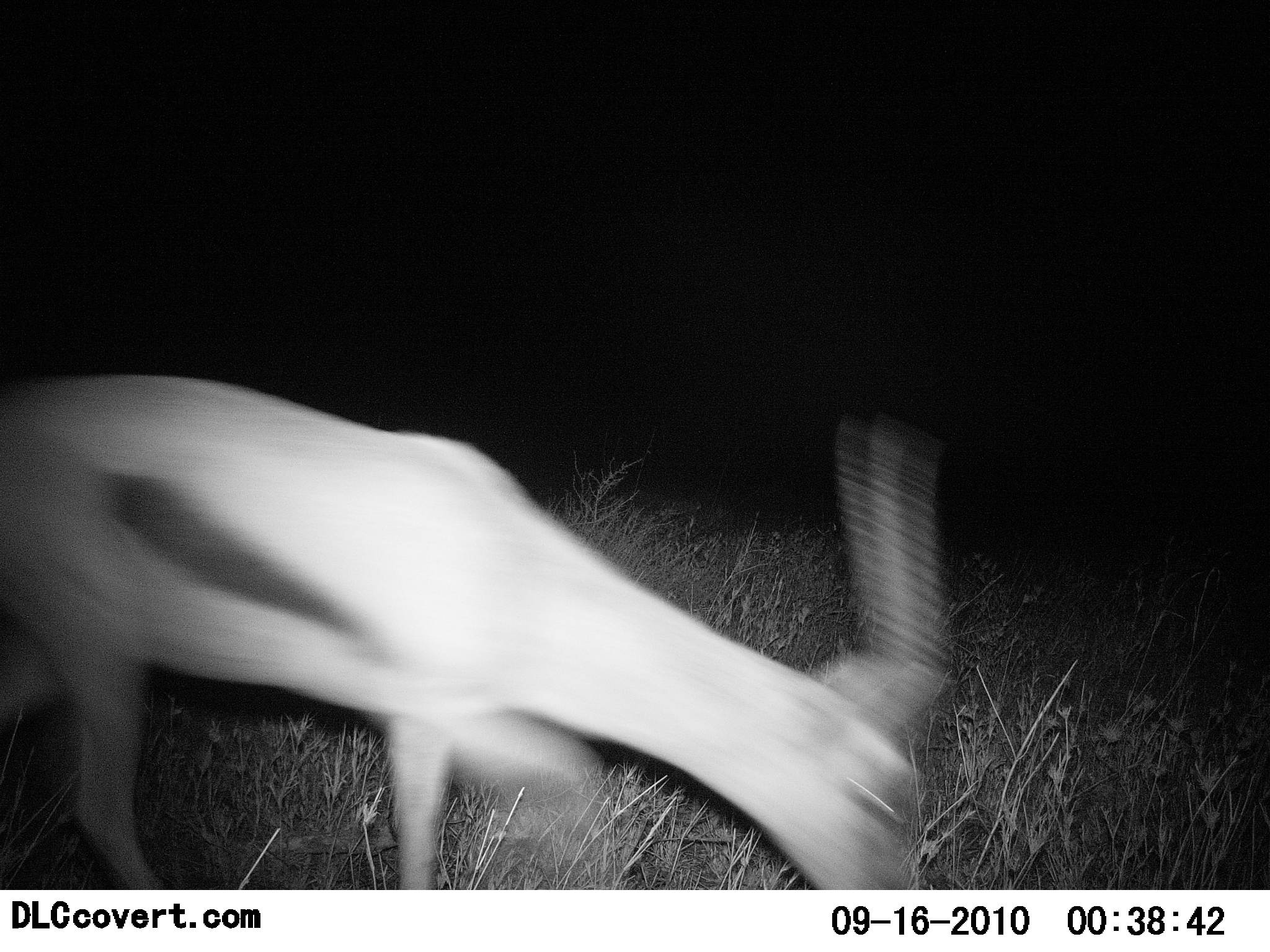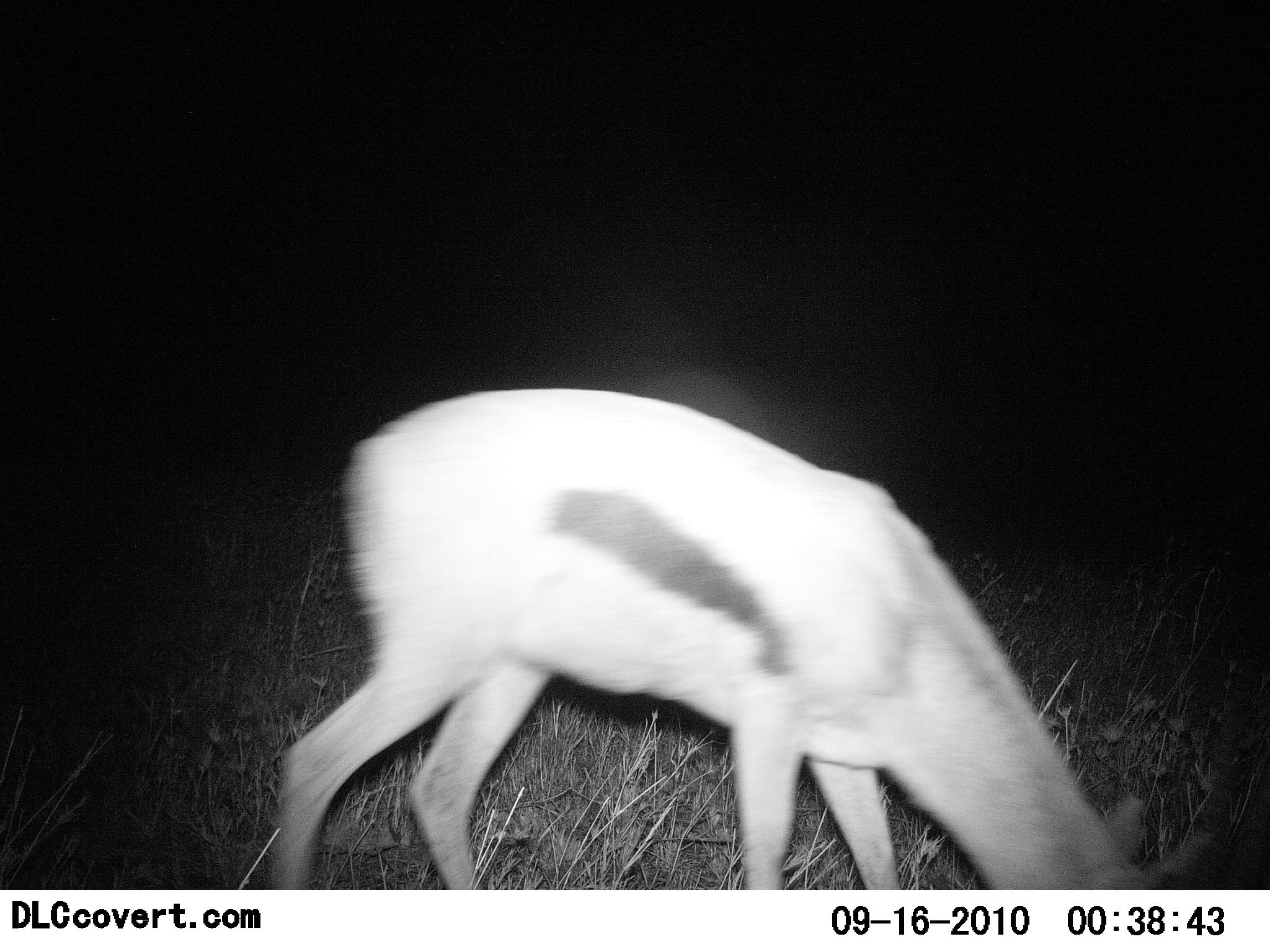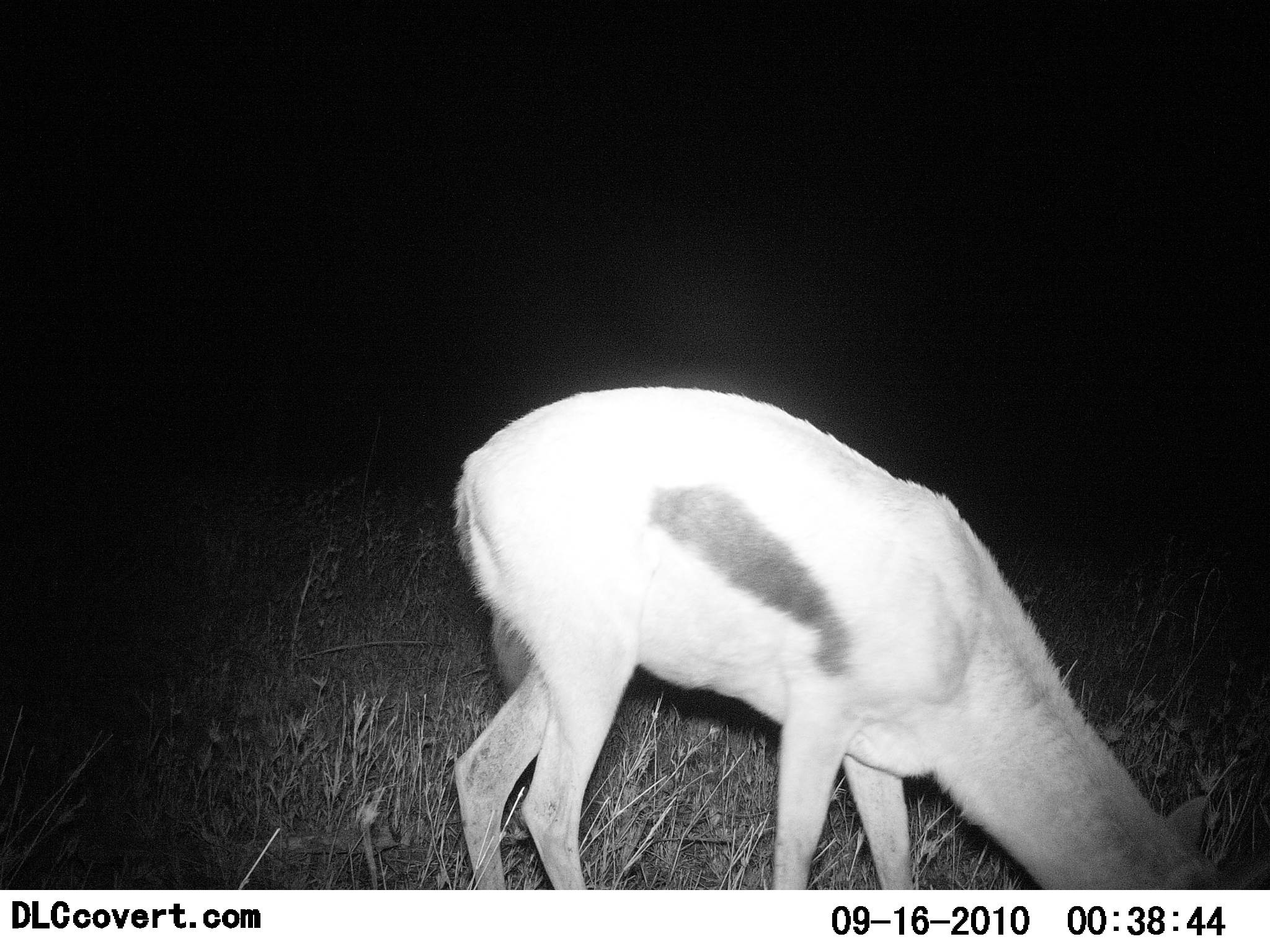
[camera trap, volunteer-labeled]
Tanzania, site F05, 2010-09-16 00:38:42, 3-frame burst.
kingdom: Animalia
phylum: Chordata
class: Mammalia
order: Artiodactyla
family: Bovidae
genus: Eudorcas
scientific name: Eudorcas thomsonii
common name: thomson's gazelle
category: gazellethomsons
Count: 1.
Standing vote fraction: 5%.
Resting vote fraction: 0%.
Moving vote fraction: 26%.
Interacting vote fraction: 0%.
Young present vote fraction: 0%.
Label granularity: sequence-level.